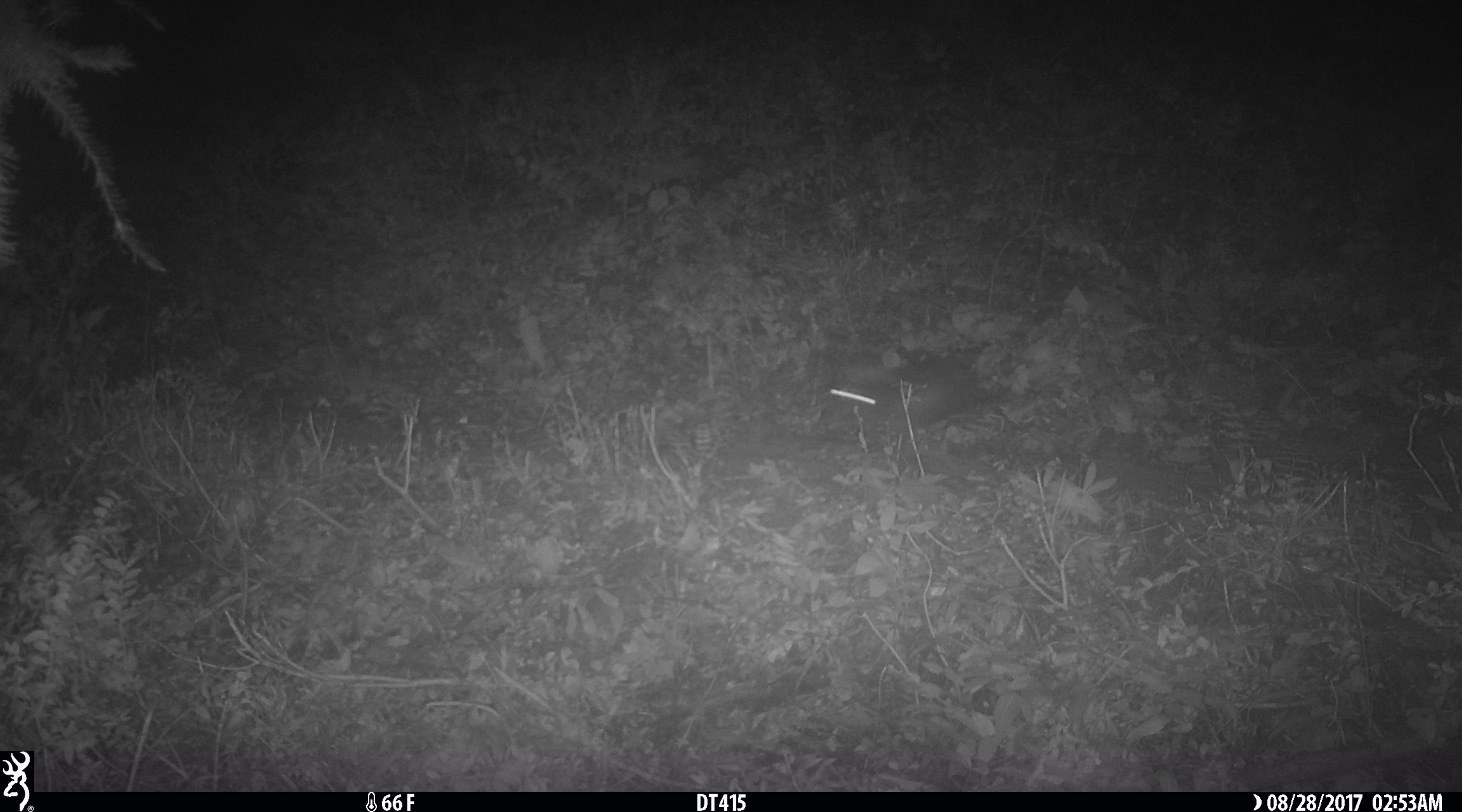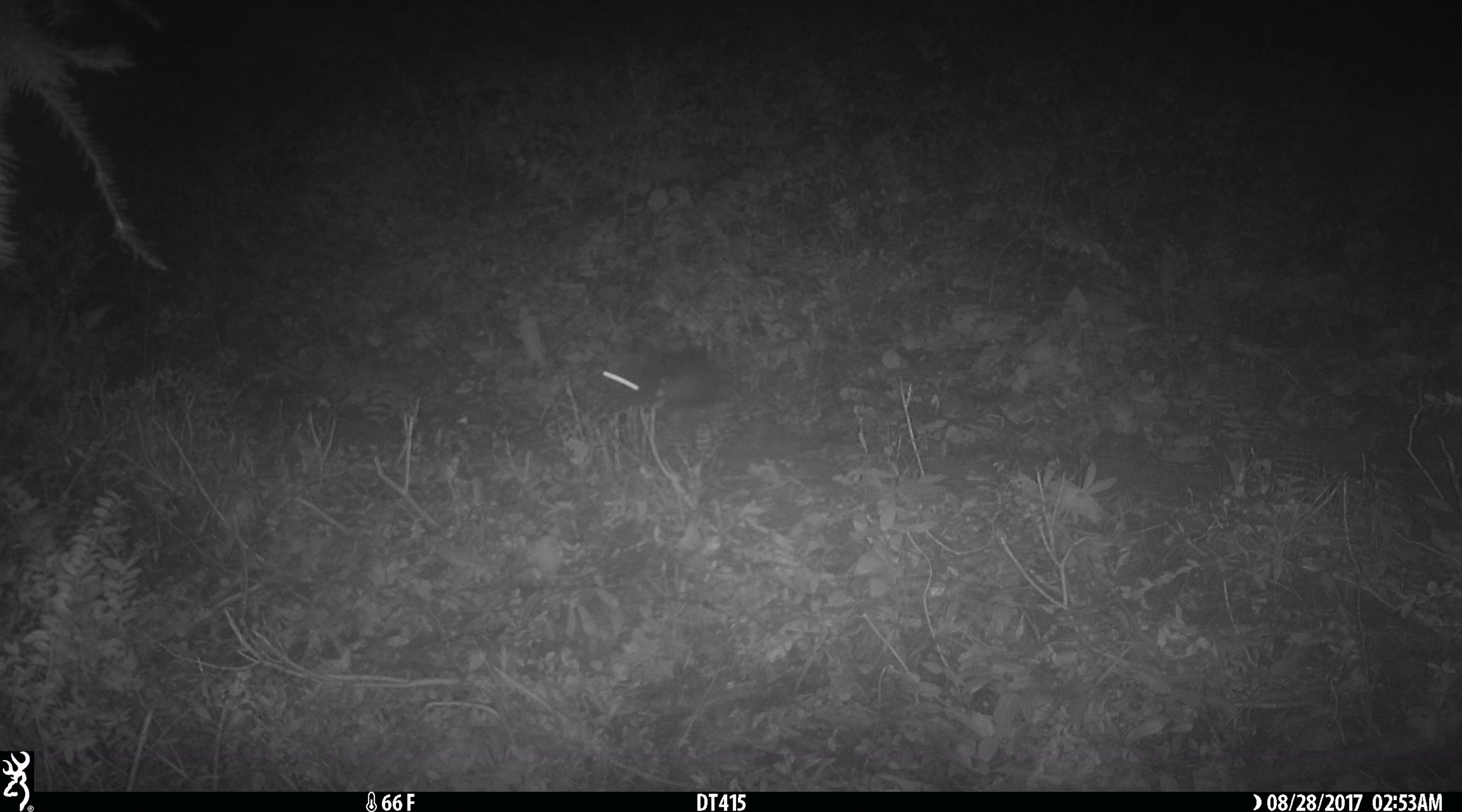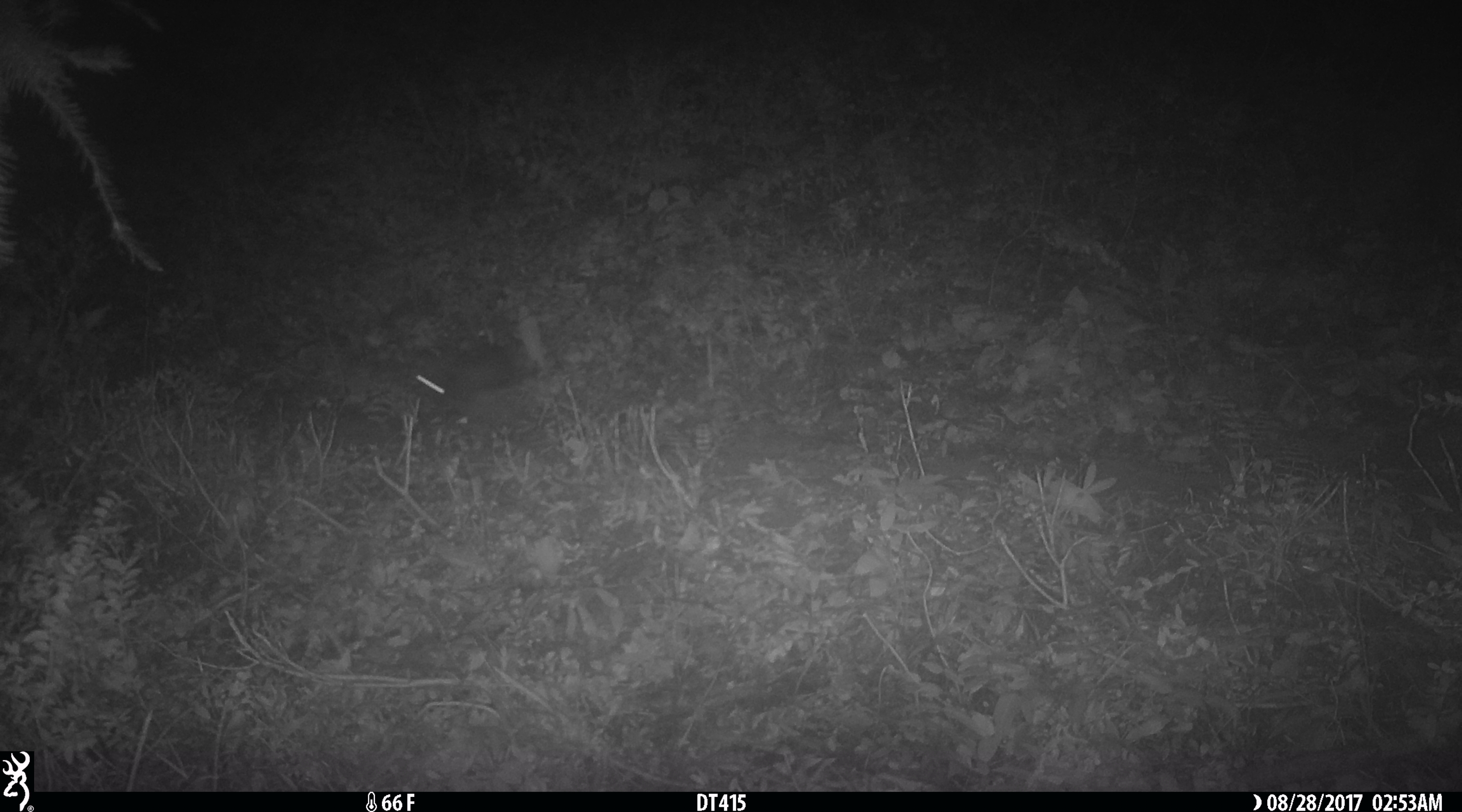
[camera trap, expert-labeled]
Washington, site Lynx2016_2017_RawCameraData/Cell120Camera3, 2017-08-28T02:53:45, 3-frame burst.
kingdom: Animalia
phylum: Chordata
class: Mammalia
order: Lagomorpha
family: Leporidae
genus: Lepus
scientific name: Lepus americanus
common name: snowshoe hare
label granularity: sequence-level